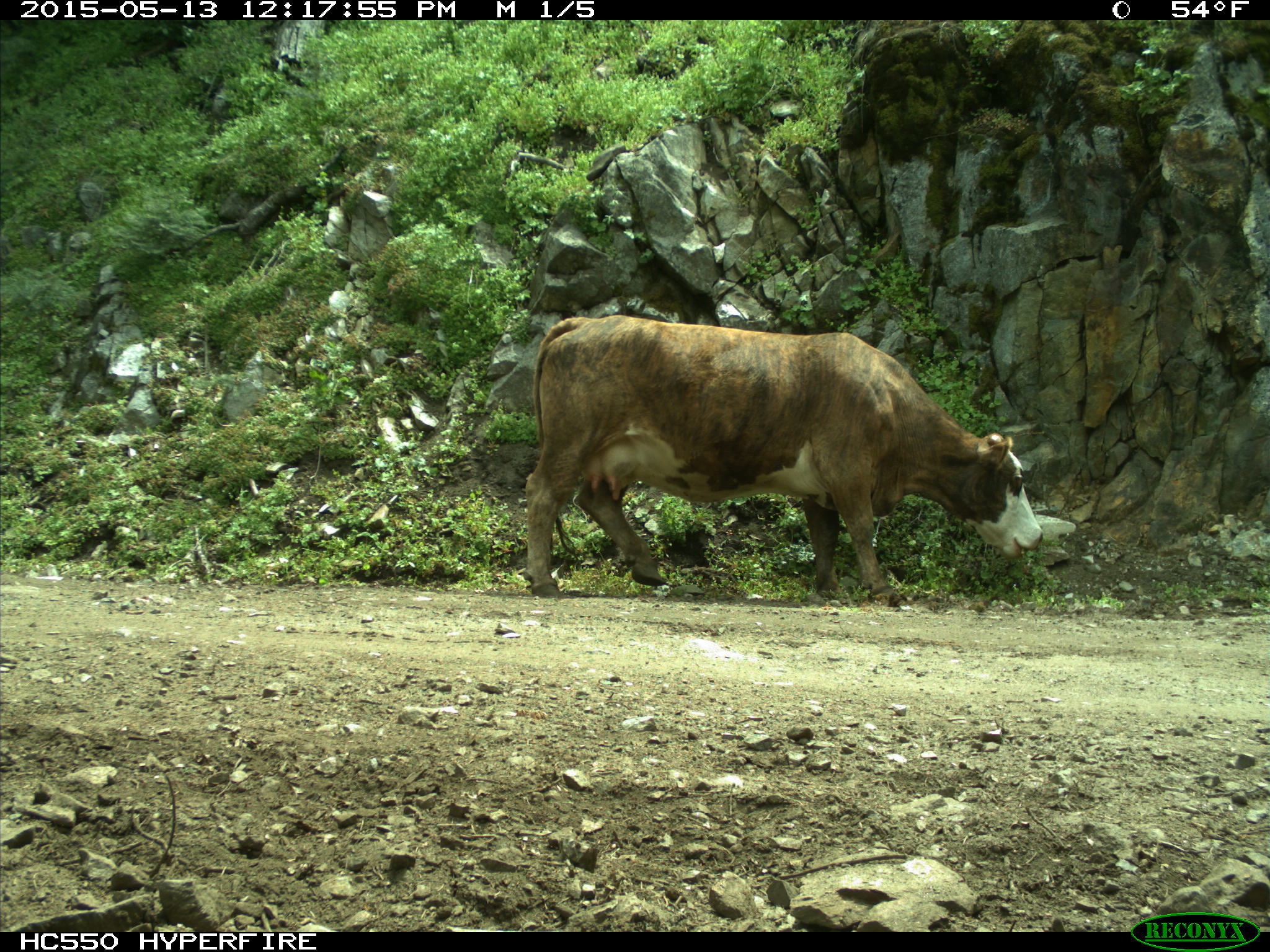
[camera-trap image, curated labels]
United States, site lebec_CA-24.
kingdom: Animalia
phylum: Chordata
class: Mammalia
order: Artiodactyla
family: Bovidae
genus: Bos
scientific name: Bos taurus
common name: domestic cow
Bos taurus (domestic cow).